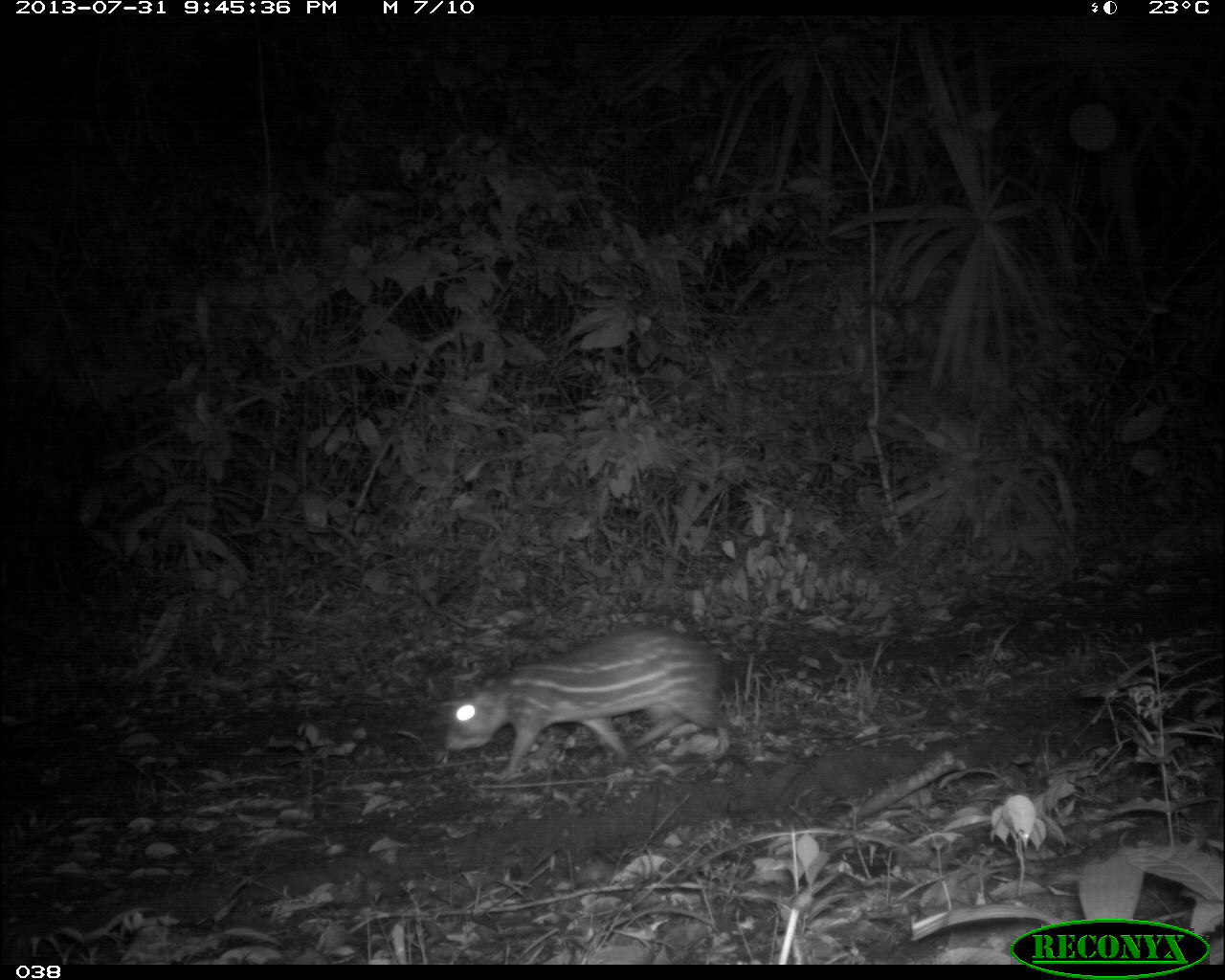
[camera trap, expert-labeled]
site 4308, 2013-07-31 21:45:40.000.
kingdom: Animalia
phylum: Chordata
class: Mammalia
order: Rodentia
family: Cuniculidae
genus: Cuniculus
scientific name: Cuniculus paca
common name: lowland paca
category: agouti paca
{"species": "agouti paca (lowland paca) (Cuniculus paca)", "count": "1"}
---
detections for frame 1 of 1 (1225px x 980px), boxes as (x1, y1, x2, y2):
agouti paca: (443, 624, 732, 786)